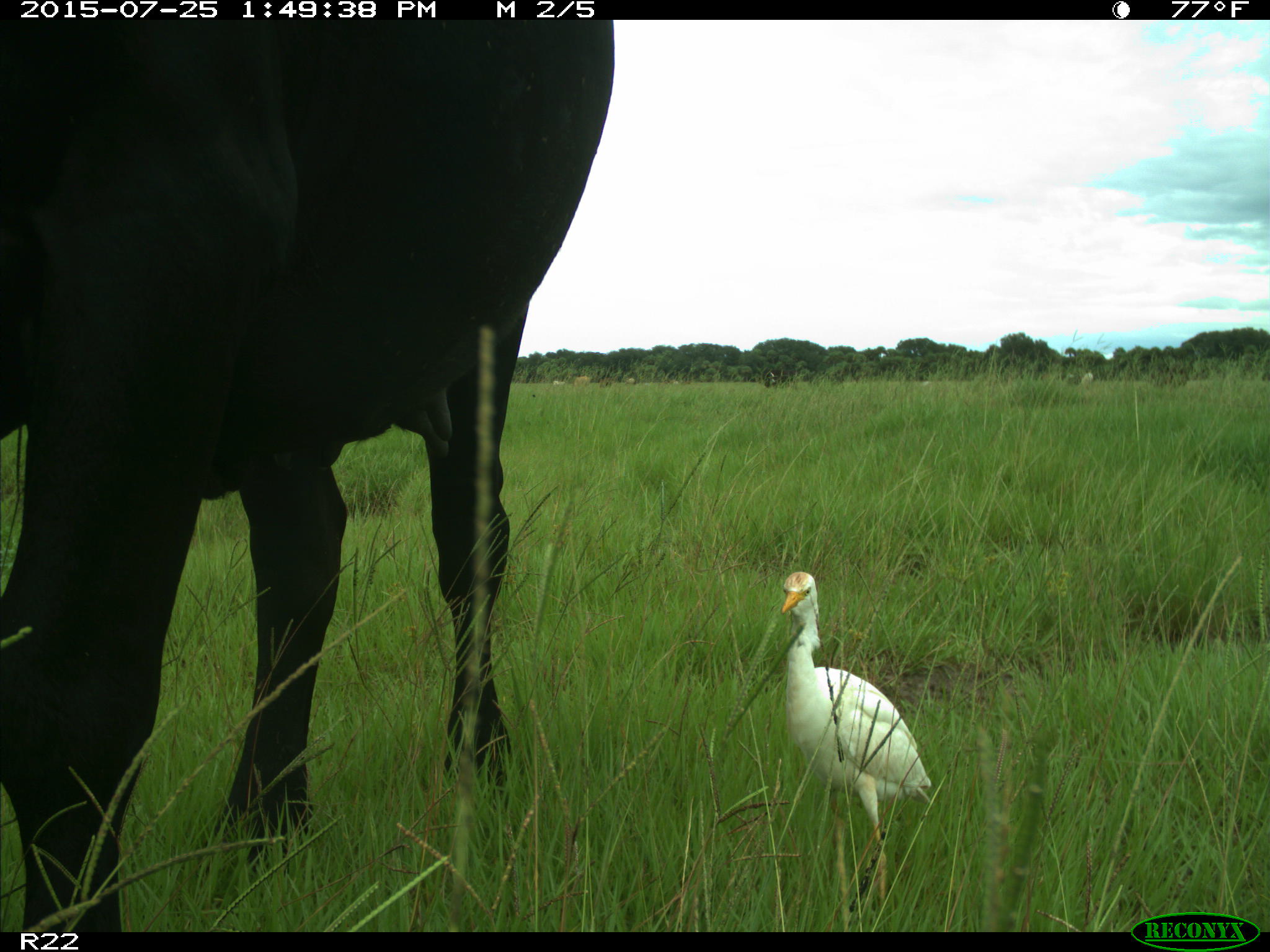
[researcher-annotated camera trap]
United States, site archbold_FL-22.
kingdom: Animalia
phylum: Chordata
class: Mammalia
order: Artiodactyla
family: Bovidae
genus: Bos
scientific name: Bos taurus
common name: domestic cow